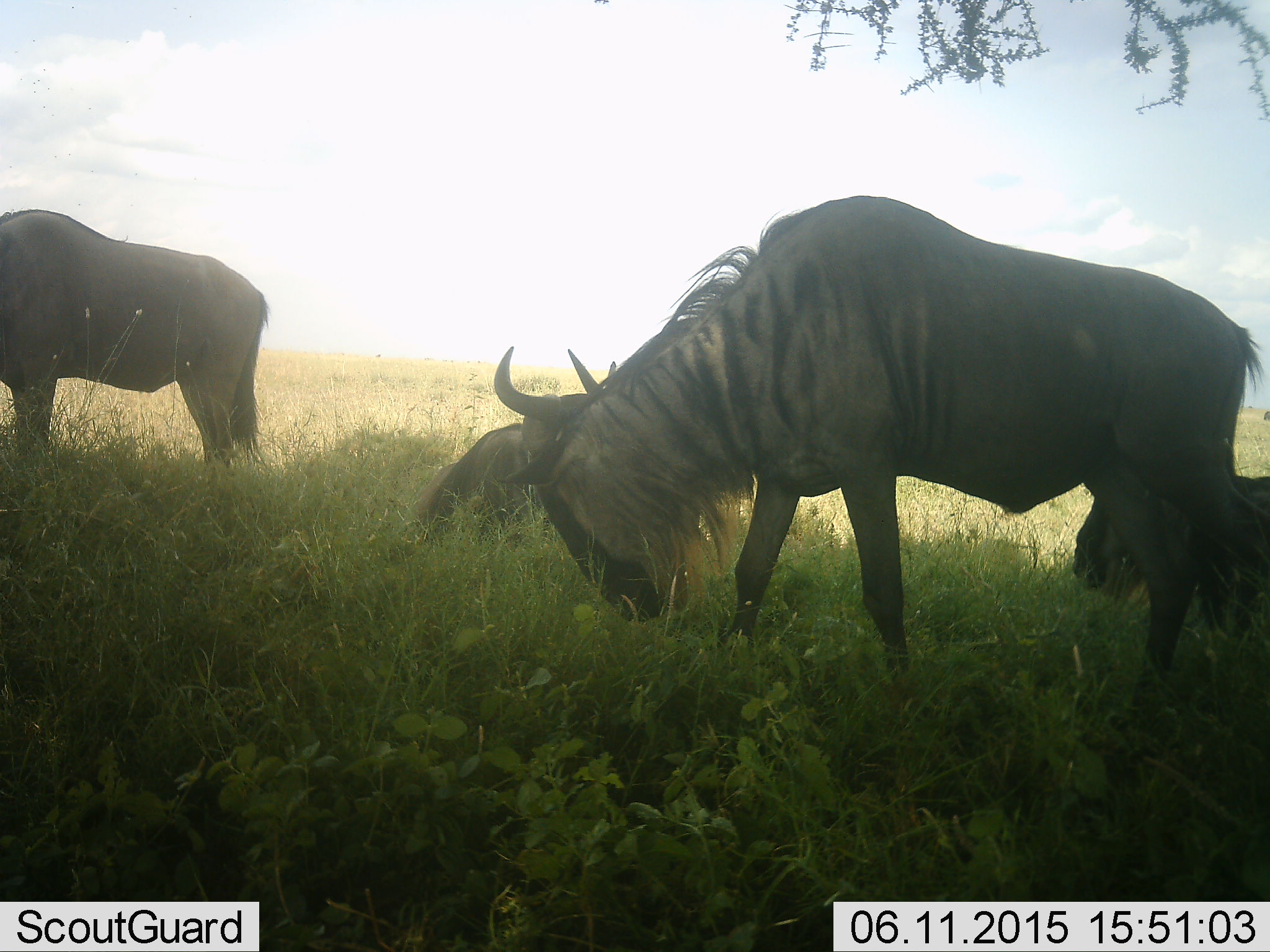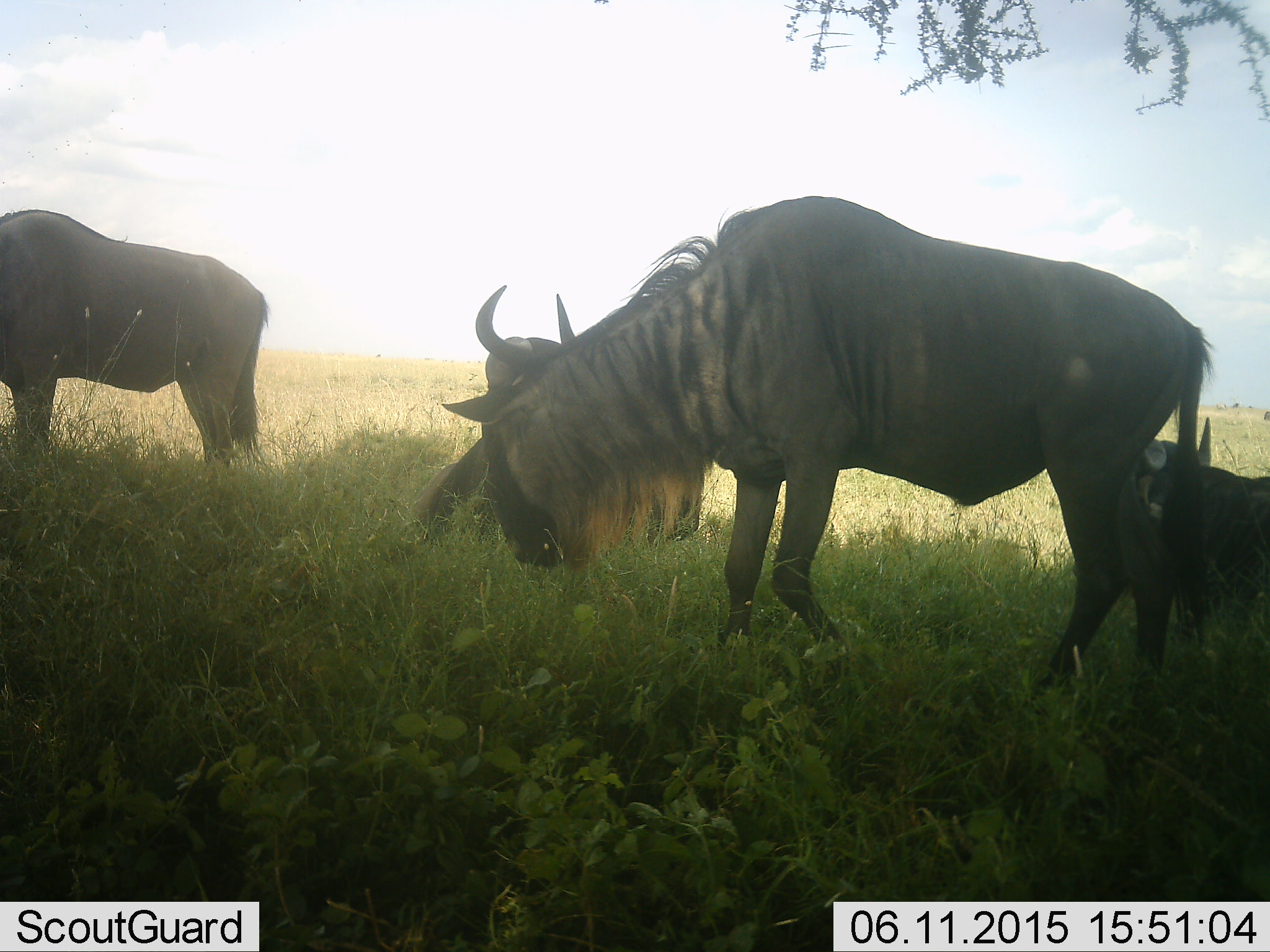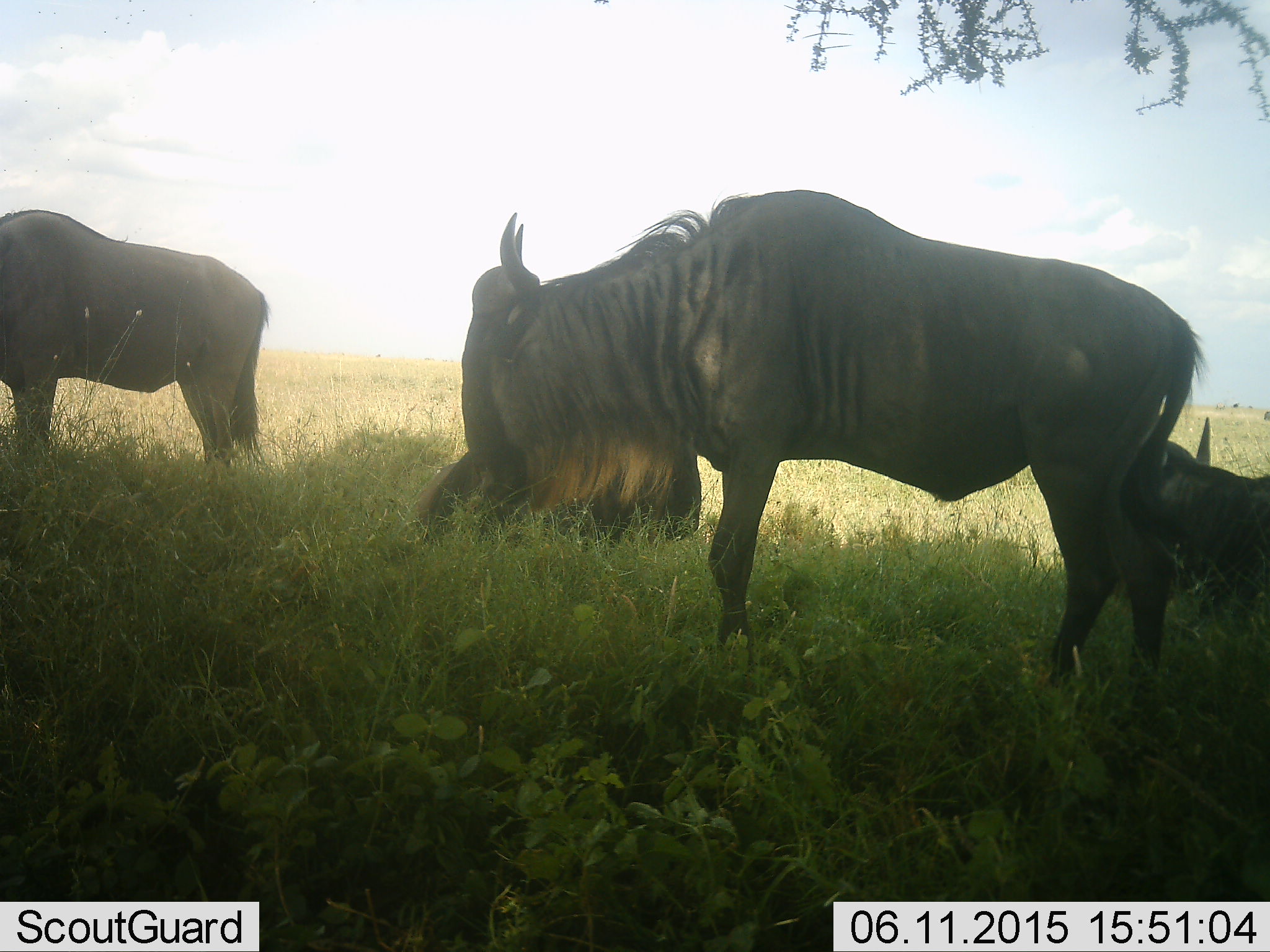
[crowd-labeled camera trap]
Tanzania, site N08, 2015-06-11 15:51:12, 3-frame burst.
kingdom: Animalia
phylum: Chordata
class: Mammalia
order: Artiodactyla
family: Bovidae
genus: Connochaetes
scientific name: Connochaetes taurinus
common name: blue wildebeest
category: wildebeest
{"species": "wildebeest (blue wildebeest) (Connochaetes taurinus)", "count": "4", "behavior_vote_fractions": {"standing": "80%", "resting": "80%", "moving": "50%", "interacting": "0%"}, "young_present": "0%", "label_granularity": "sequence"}